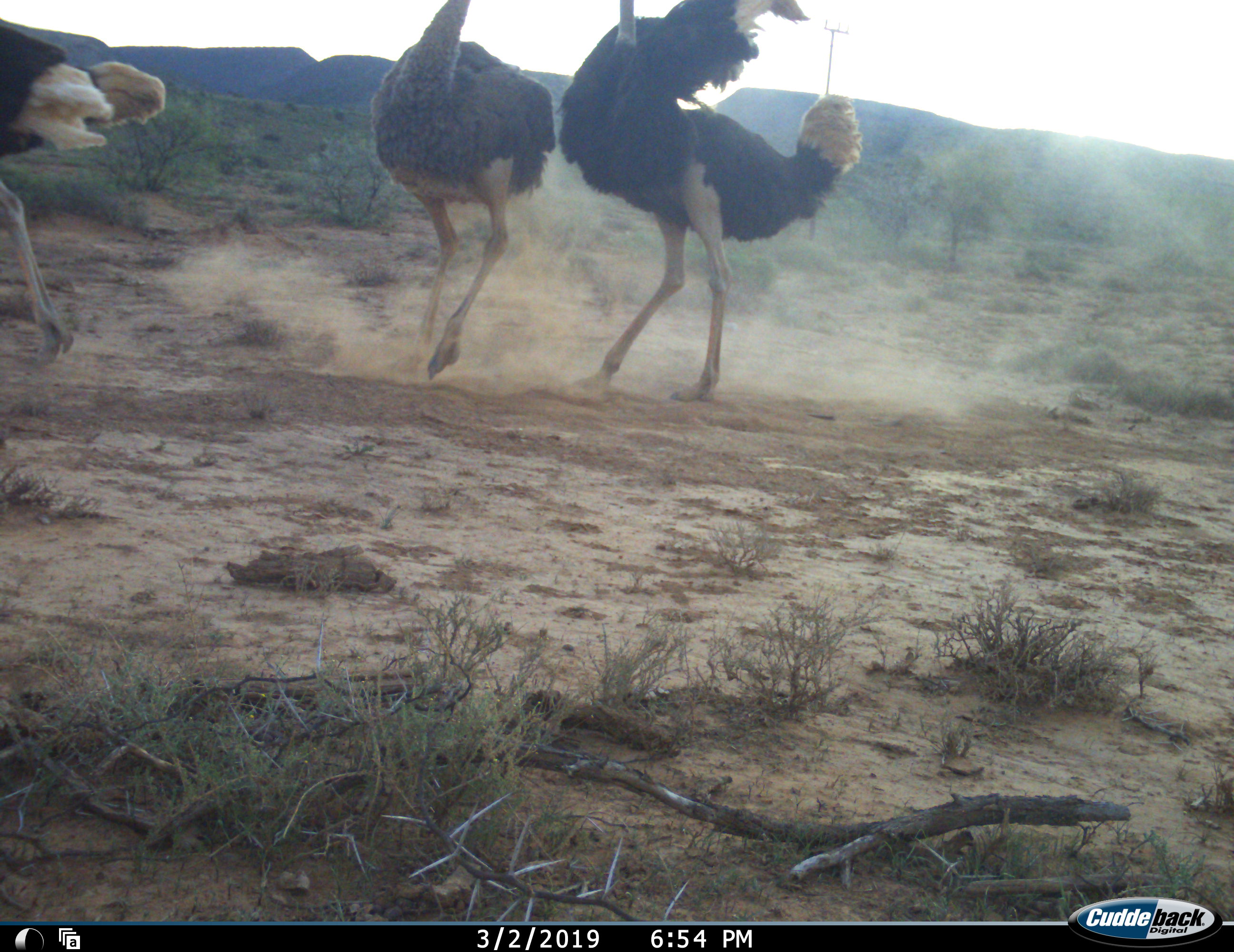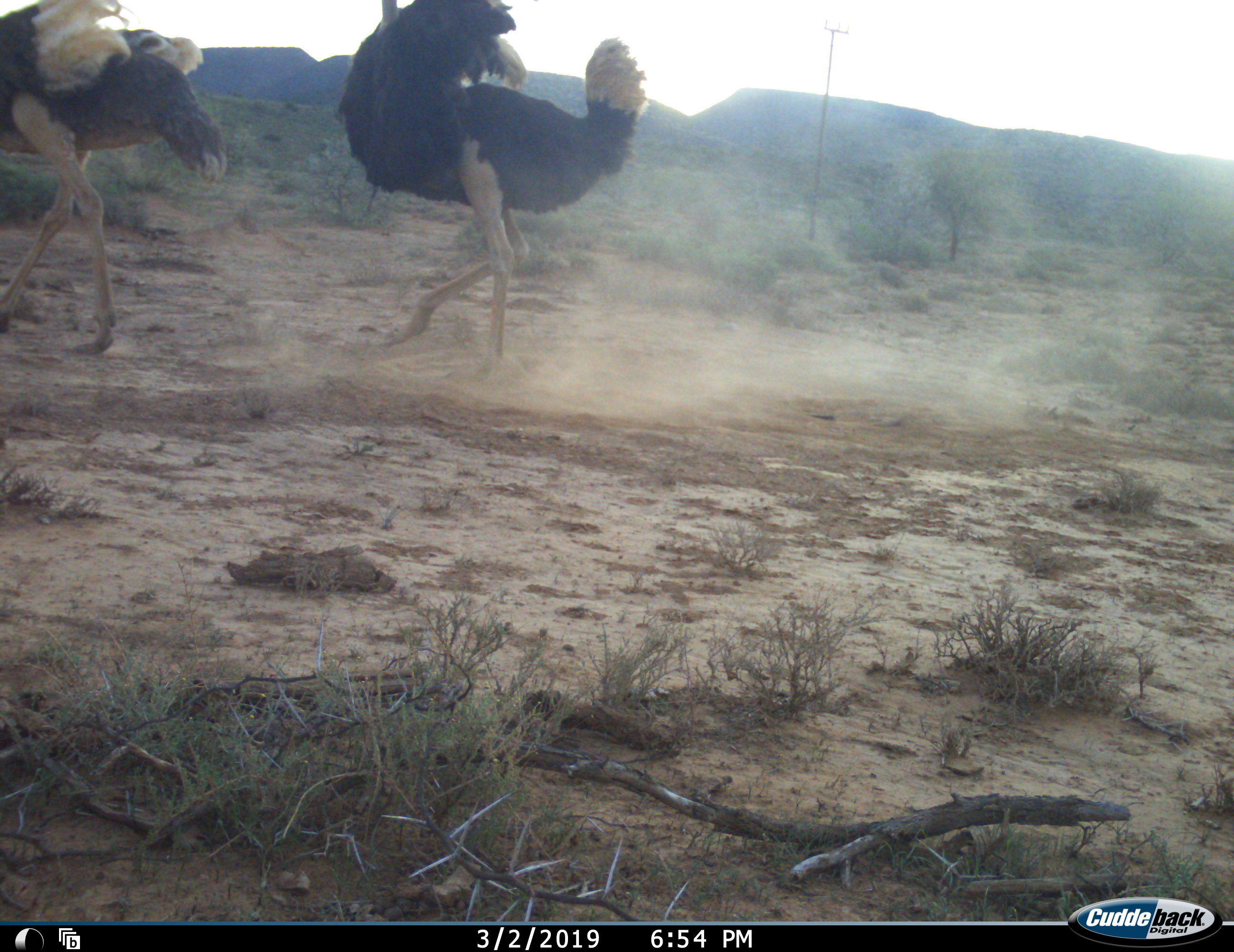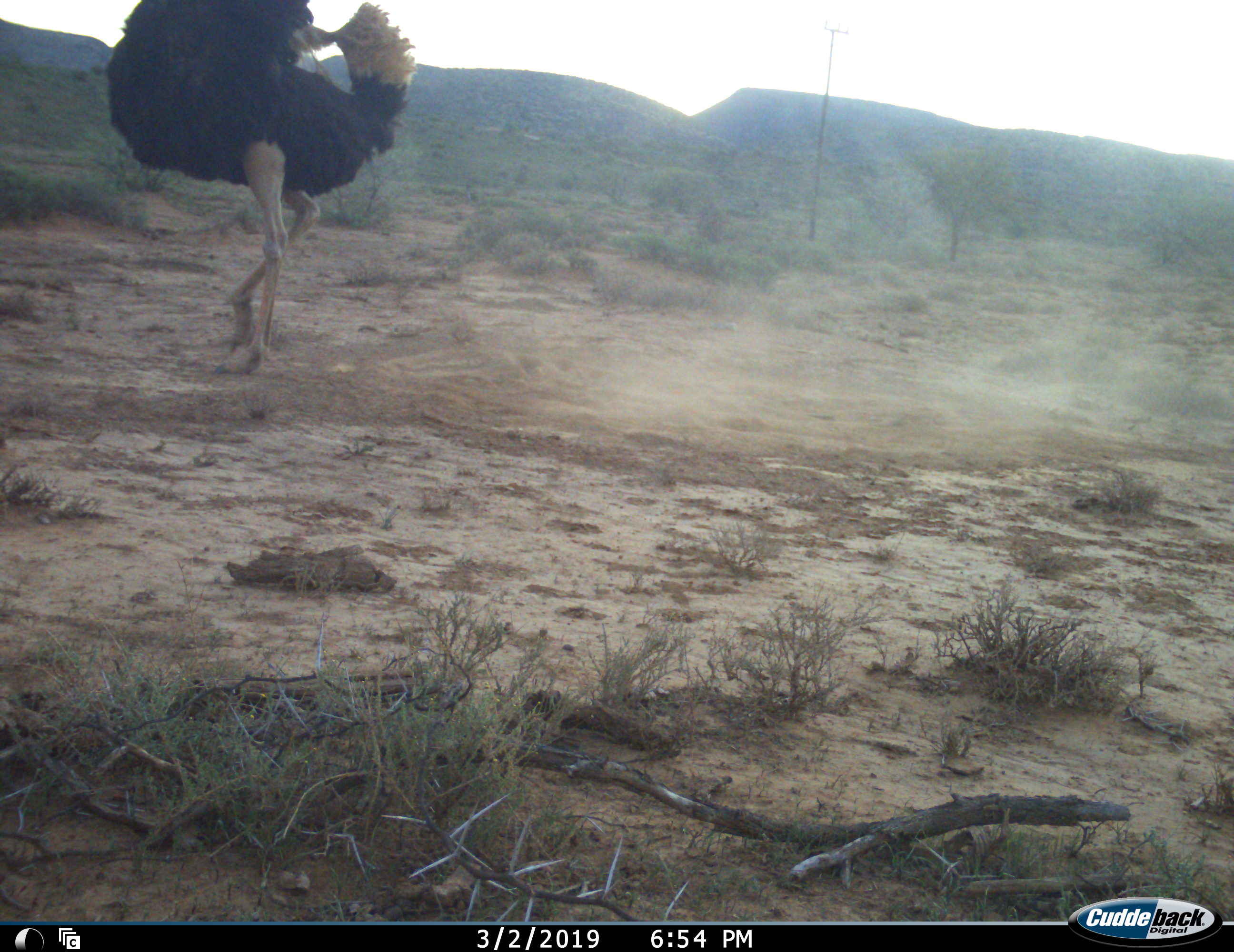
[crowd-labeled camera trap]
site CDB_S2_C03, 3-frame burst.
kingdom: Animalia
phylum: Chordata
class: Aves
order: Struthioniformes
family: Struthionidae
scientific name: Struthionidae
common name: ostrich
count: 3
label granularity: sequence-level